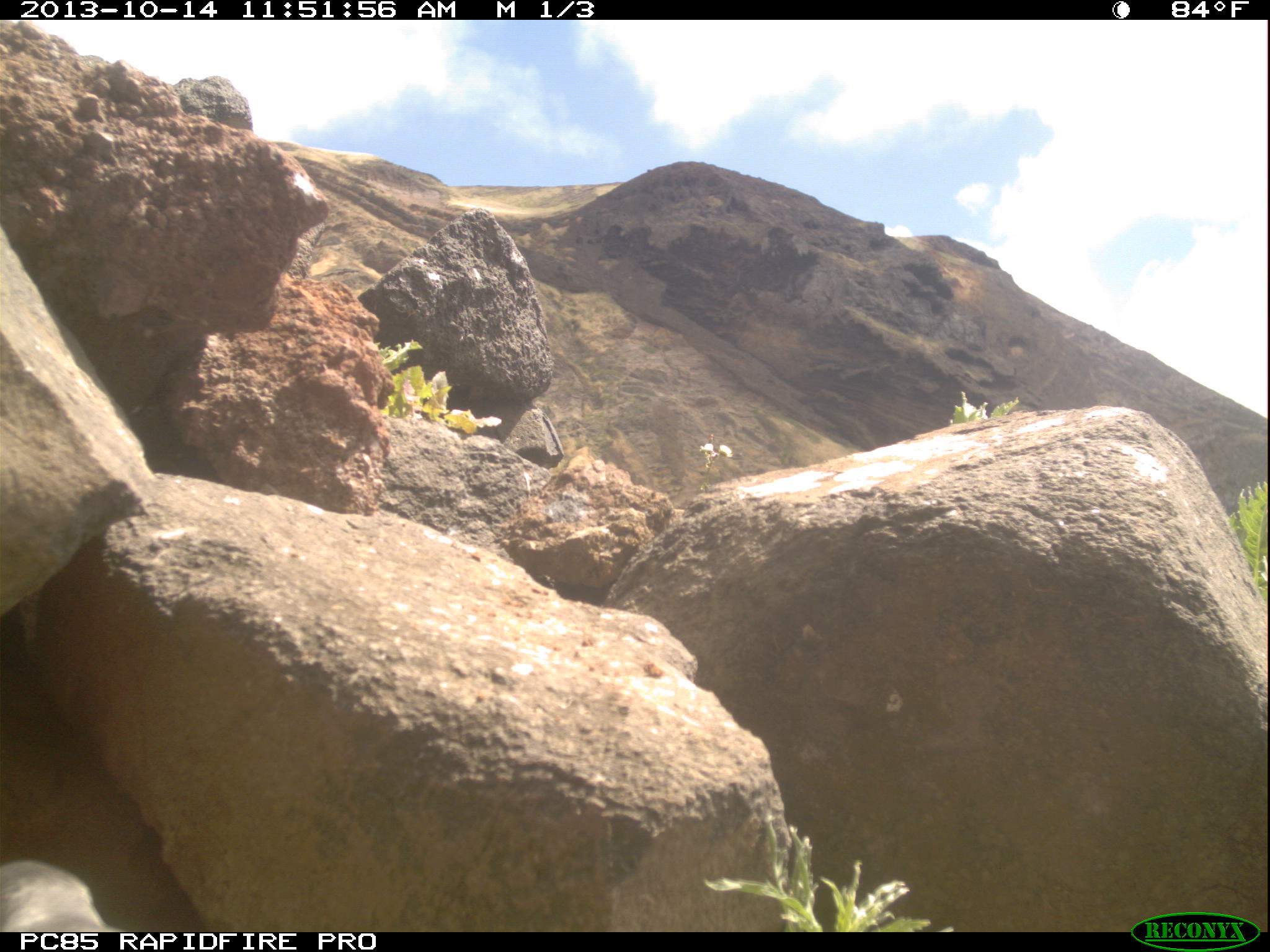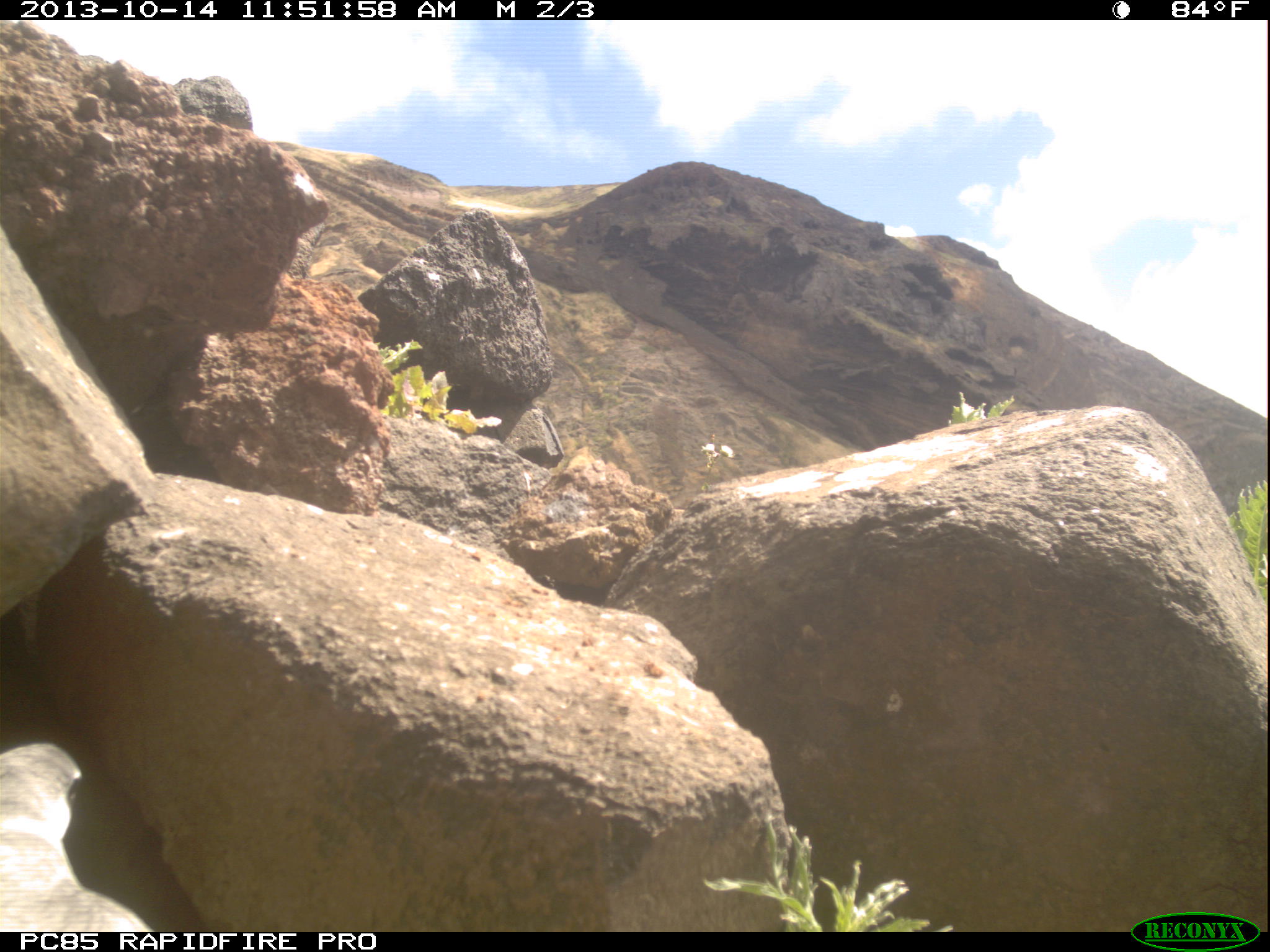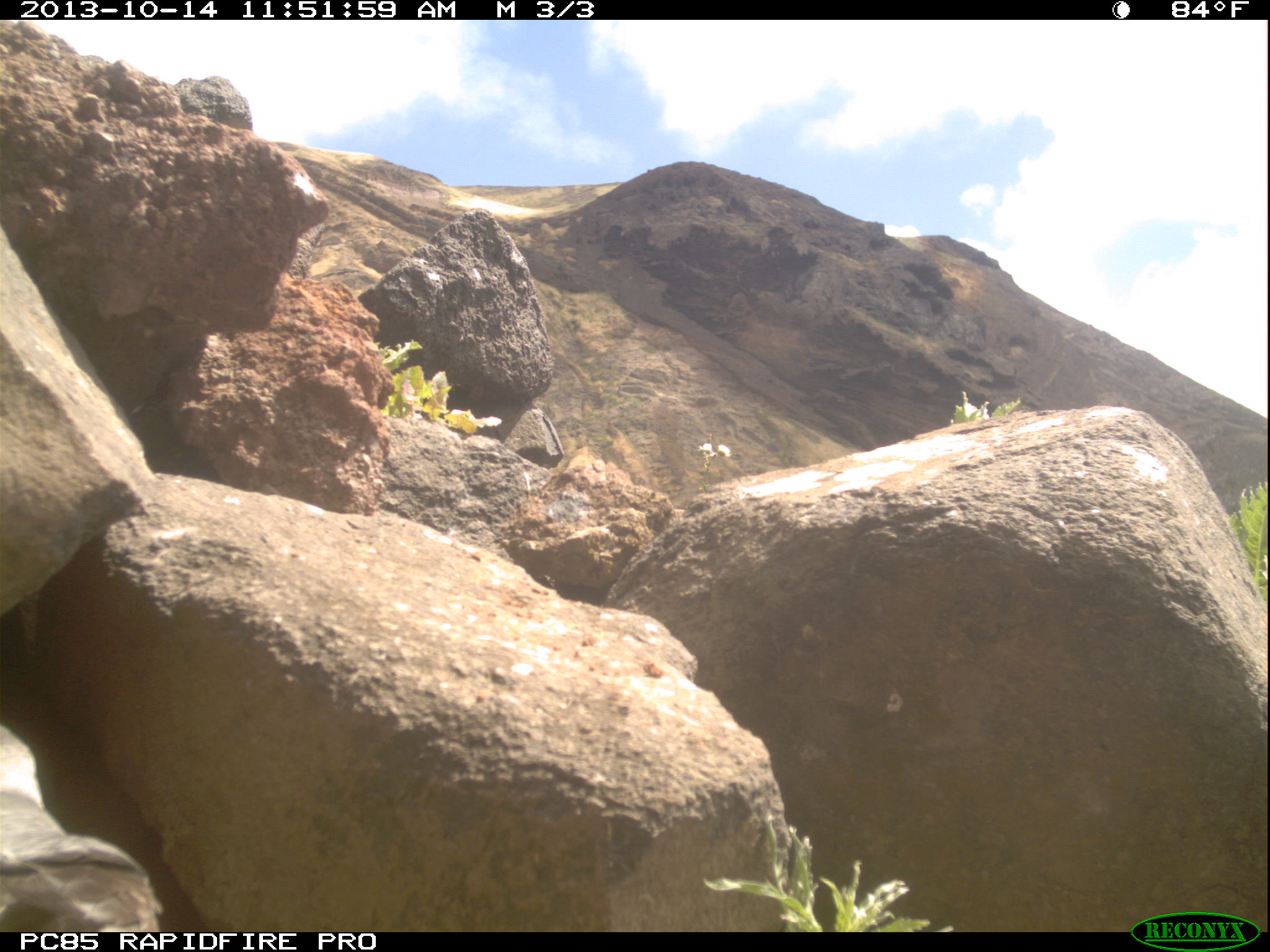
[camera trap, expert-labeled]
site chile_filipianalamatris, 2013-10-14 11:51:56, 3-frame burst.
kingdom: Animalia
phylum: Chordata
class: Aves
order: Procellariiformes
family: Procellariidae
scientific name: Procellariidae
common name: petrel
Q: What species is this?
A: Petrel (Procellariidae).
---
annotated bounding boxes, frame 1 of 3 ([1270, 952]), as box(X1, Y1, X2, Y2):
petrel: box(0, 858, 113, 935)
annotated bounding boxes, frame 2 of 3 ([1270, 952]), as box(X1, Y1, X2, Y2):
petrel: box(0, 737, 148, 930)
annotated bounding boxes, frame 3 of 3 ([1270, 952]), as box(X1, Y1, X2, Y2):
petrel: box(0, 721, 160, 930)